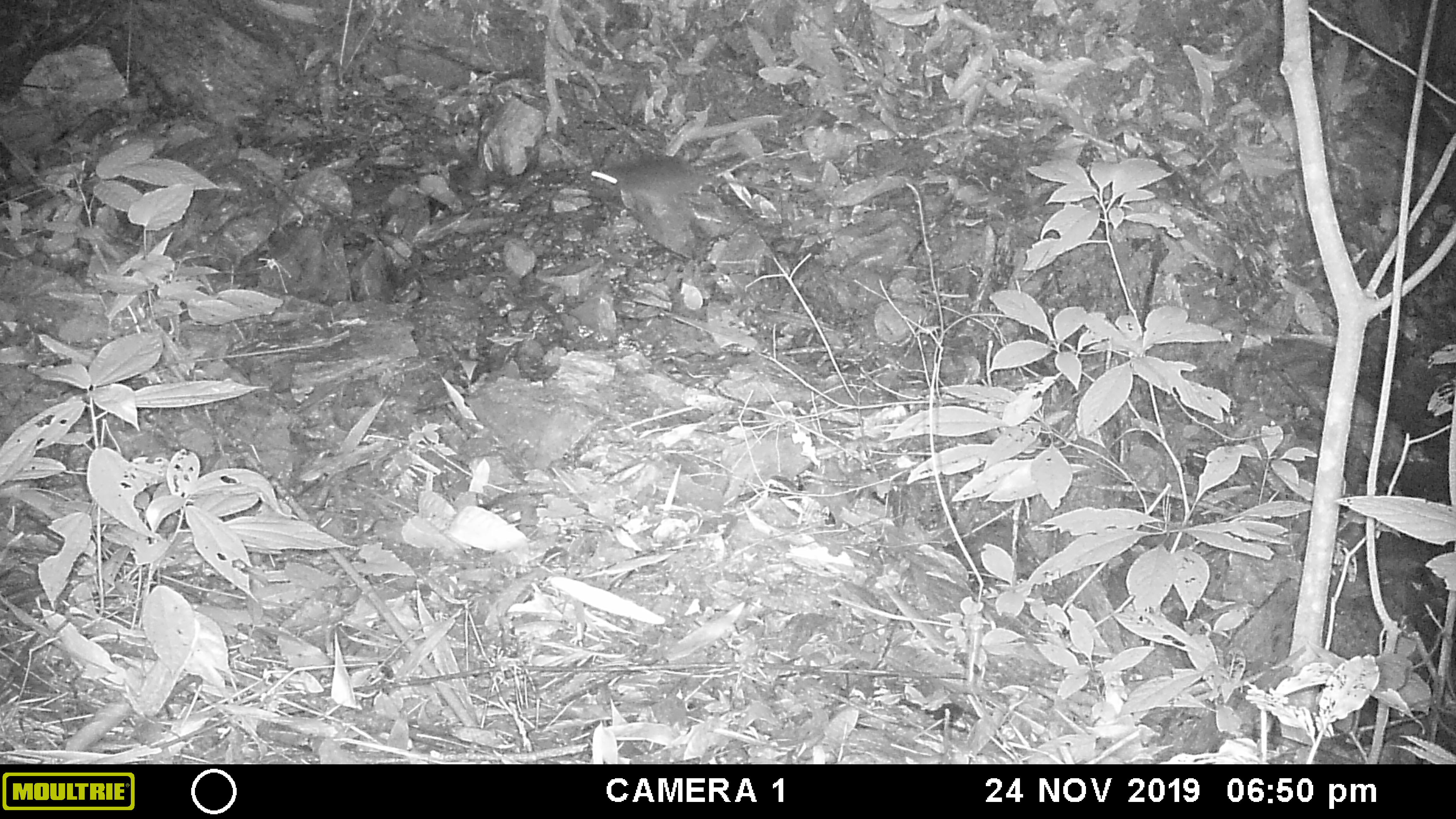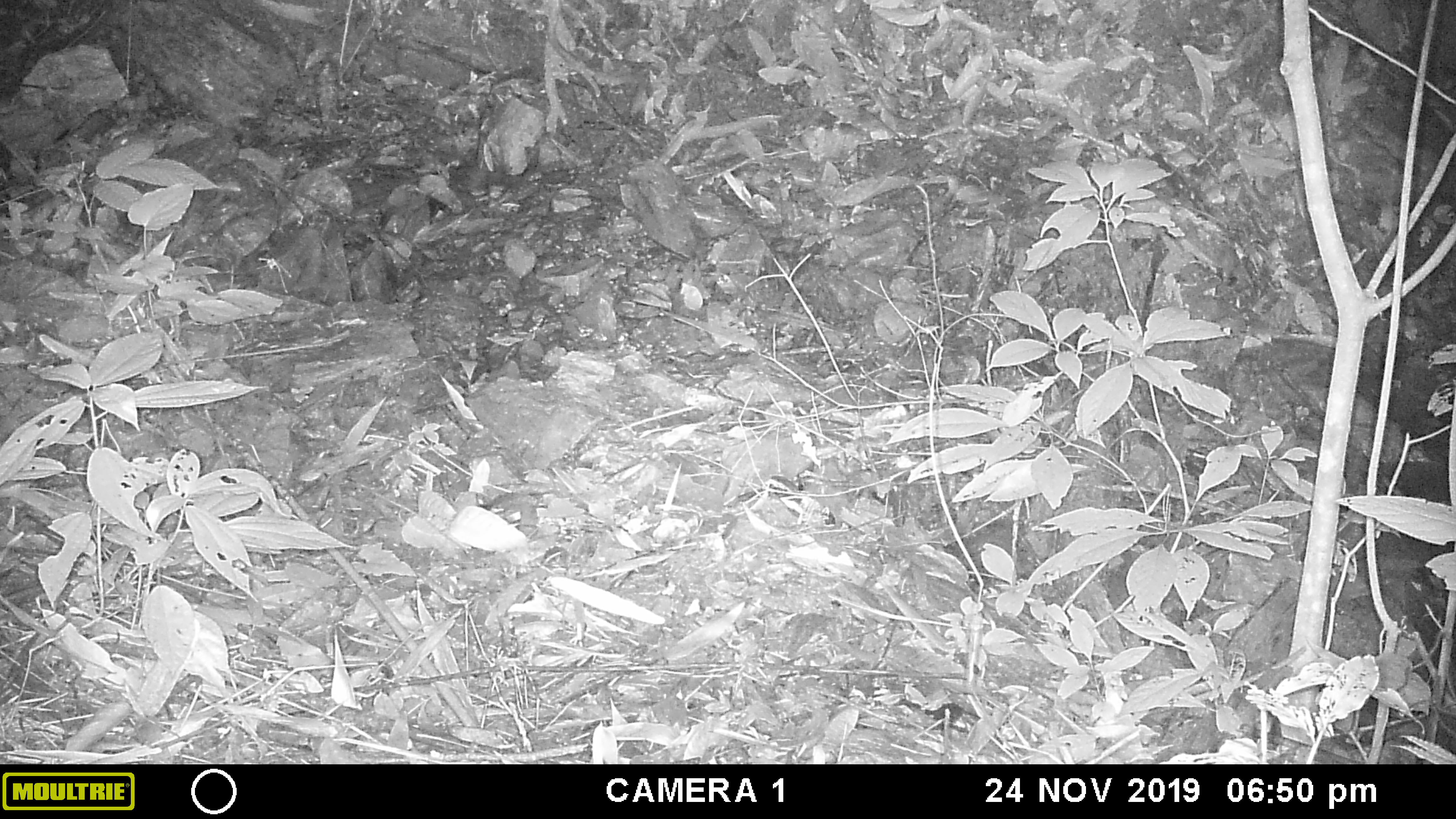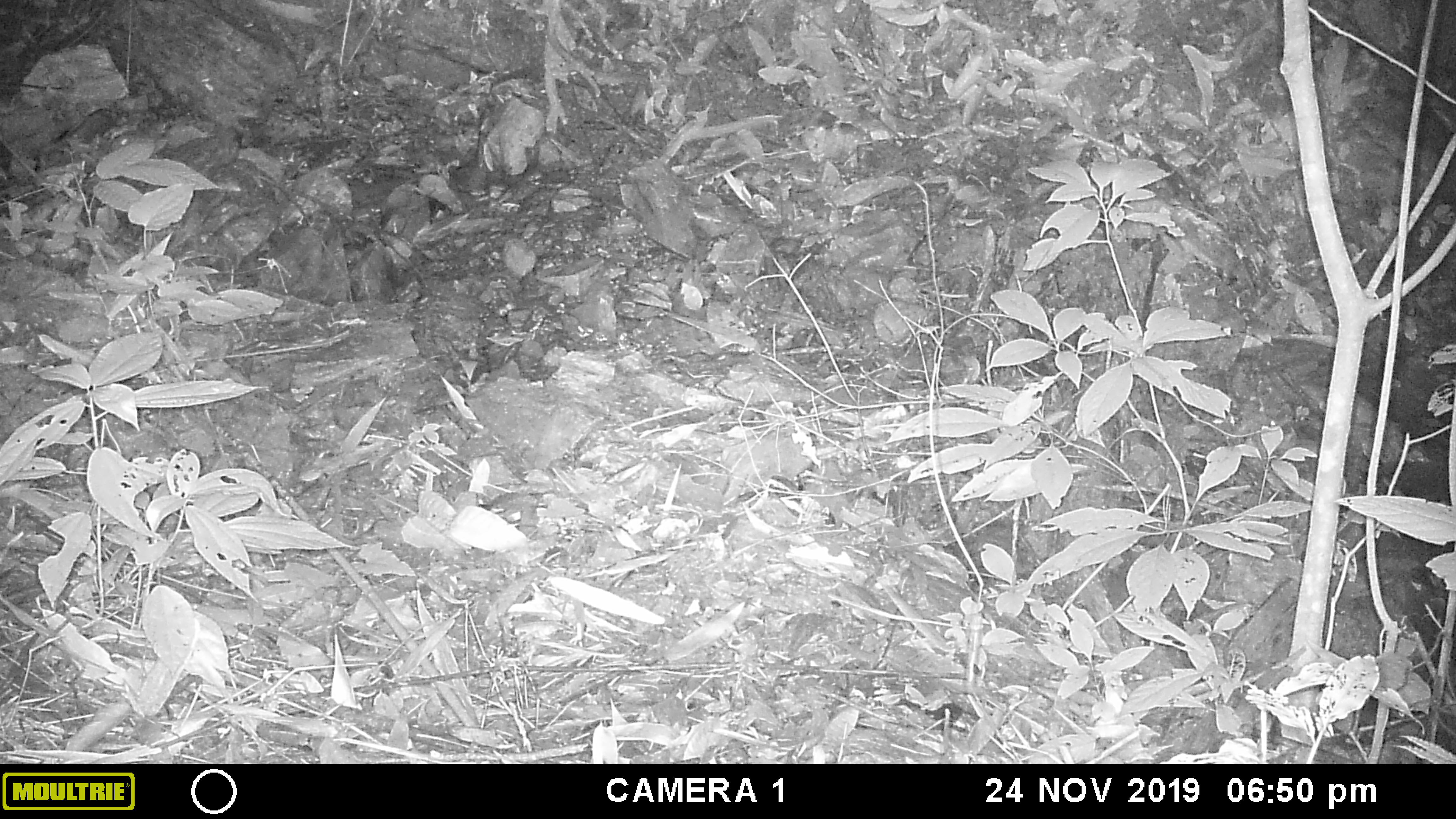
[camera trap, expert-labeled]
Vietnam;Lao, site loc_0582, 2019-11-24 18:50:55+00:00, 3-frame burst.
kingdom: Animalia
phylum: Chordata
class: Mammalia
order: Rodentia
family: Muridae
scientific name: Muridae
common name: old-world mice and rats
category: unidentified murid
Unidentified murid (old-world mice and rats) (Muridae). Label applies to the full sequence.